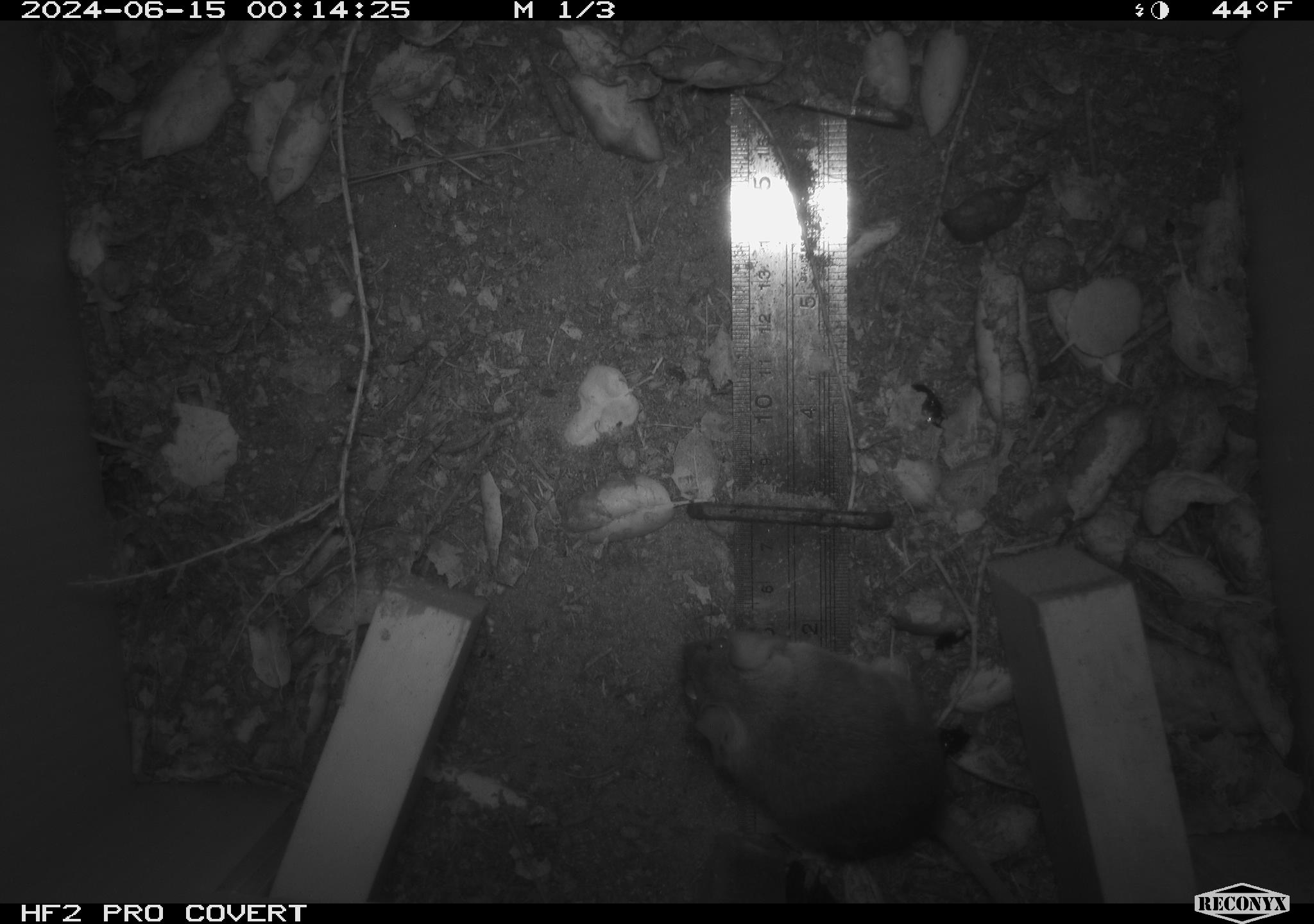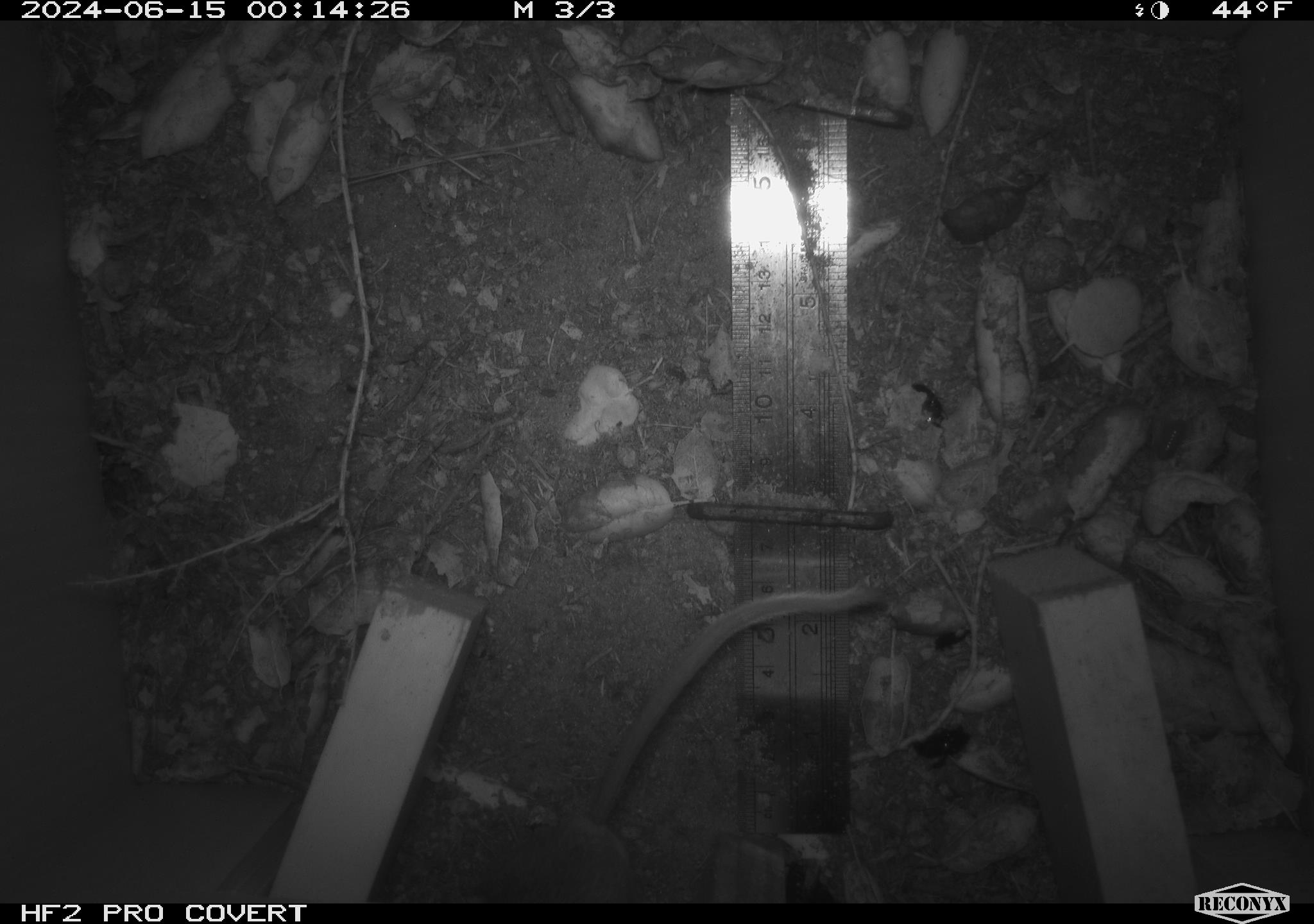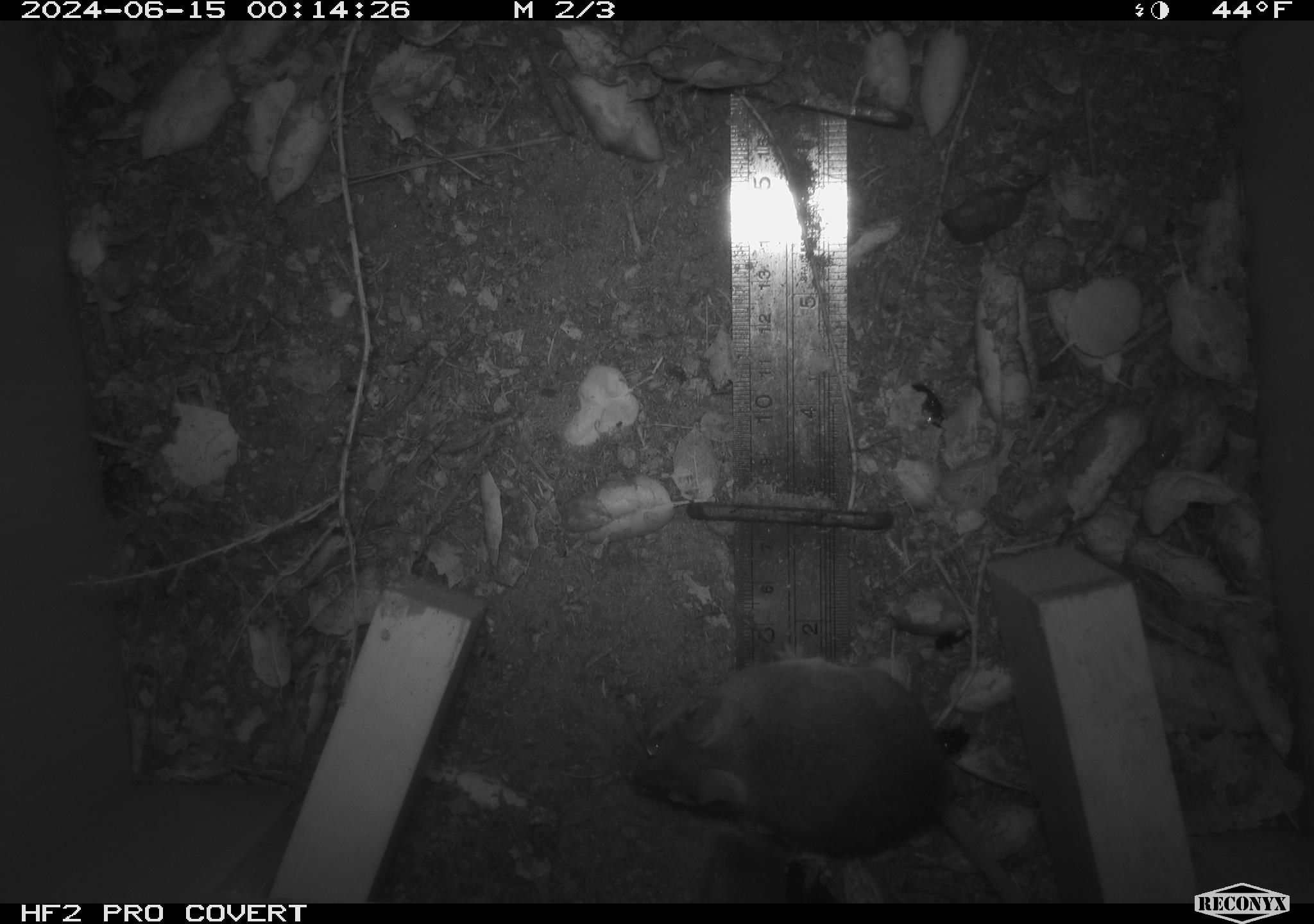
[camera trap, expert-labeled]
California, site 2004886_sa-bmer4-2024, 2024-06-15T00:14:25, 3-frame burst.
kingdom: Animalia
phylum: Chordata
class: Mammalia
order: Rodentia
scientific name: Rodentia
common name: woodrat or rat or mouse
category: woodrat or rat or mouse species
Woodrat or rat or mouse species (woodrat or rat or mouse) (Rodentia).